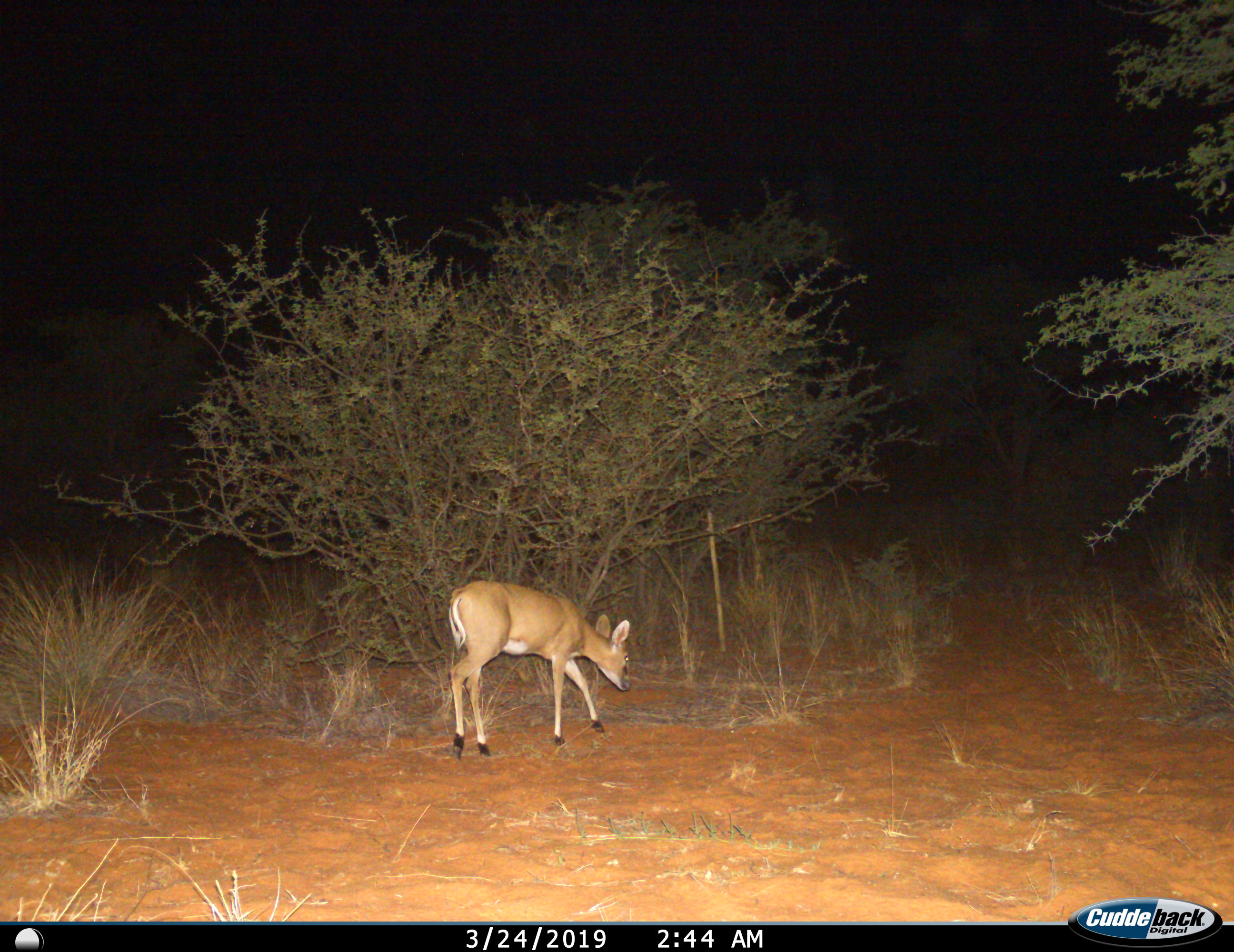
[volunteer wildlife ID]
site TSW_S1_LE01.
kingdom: Animalia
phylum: Chordata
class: Mammalia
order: Artiodactyla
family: Bovidae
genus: Sylvicapra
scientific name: Sylvicapra grimmia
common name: common duiker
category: duikercommongrey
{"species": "duikercommongrey (common duiker) (Sylvicapra grimmia)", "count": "1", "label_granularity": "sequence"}